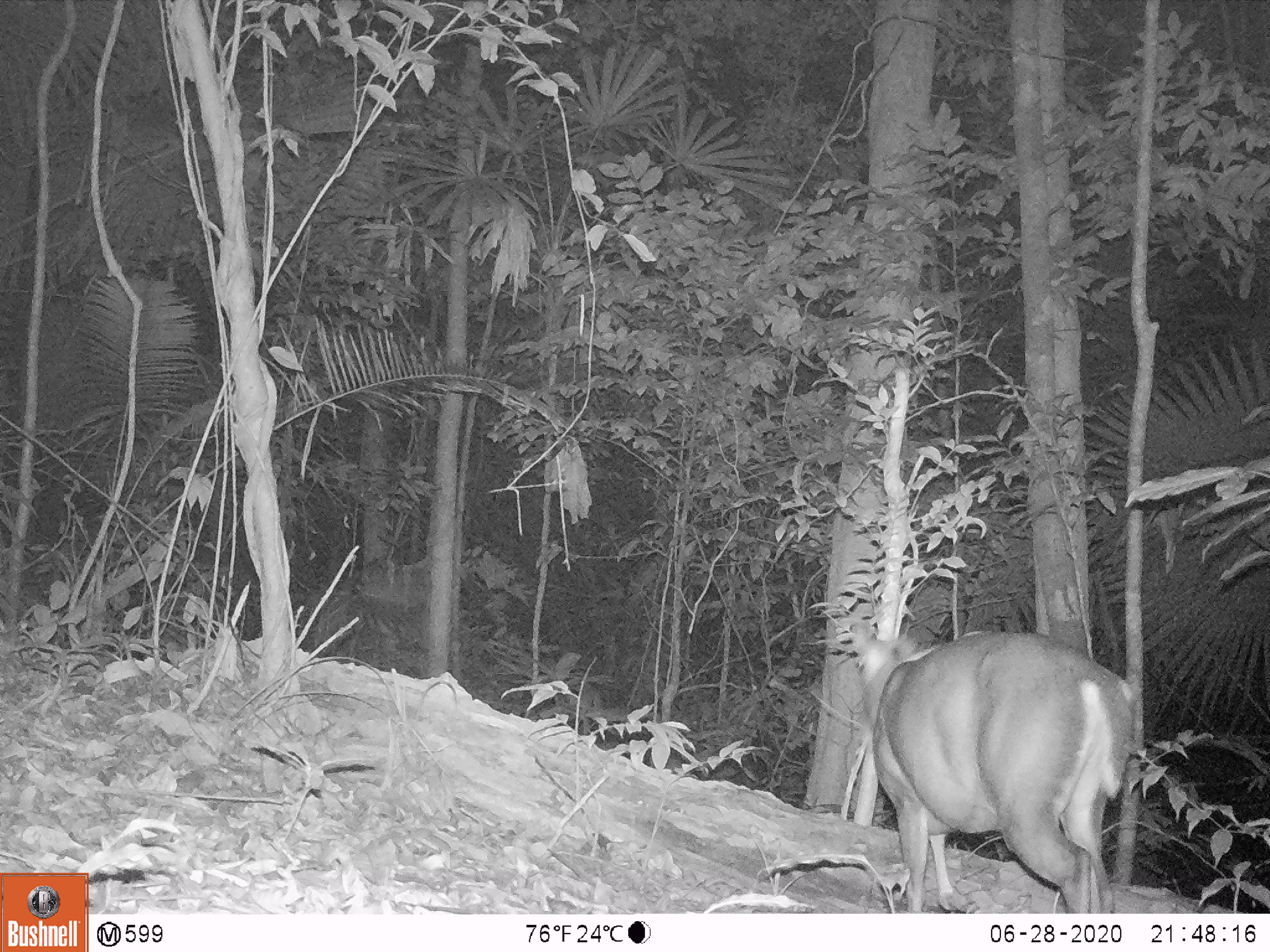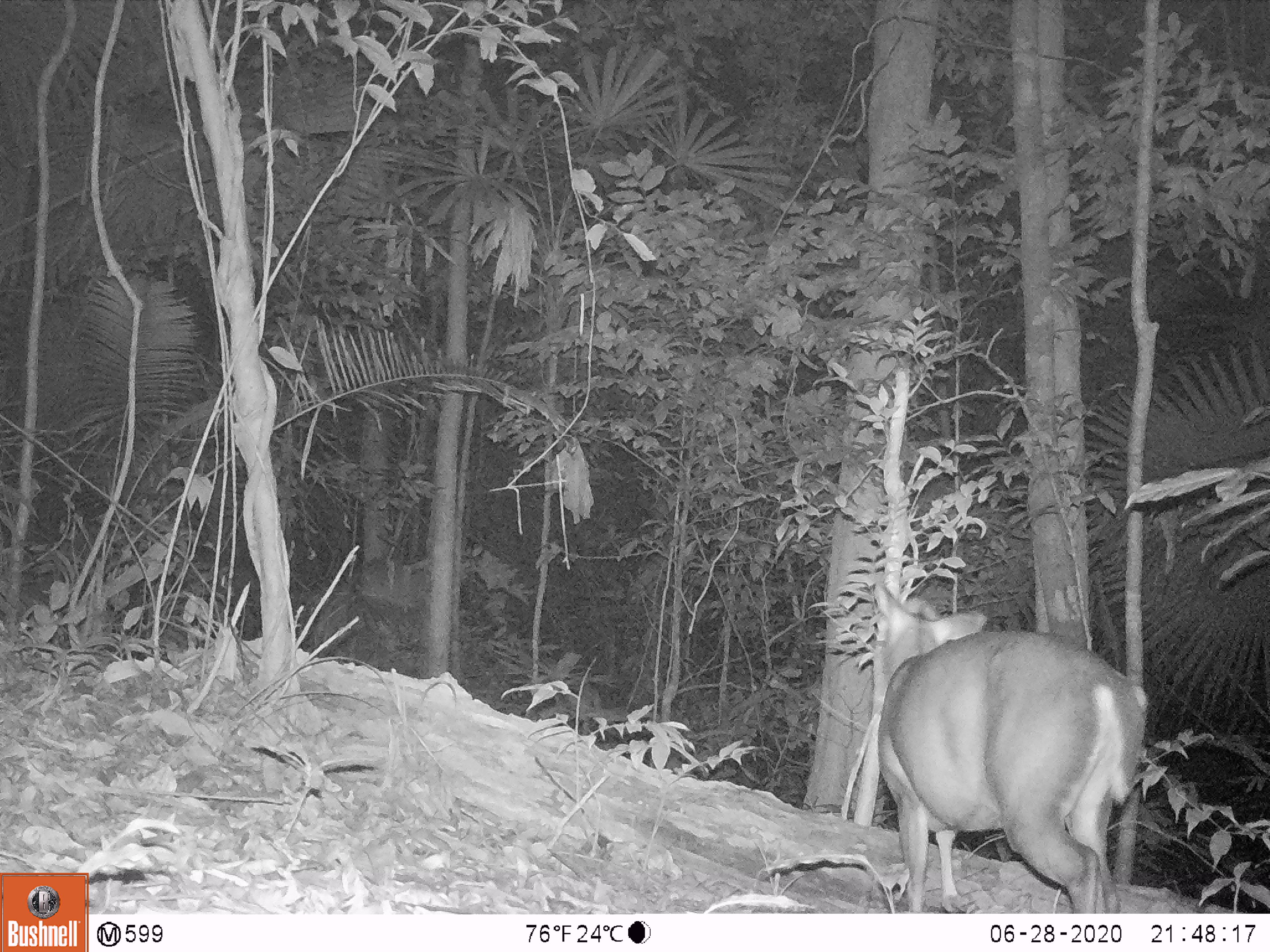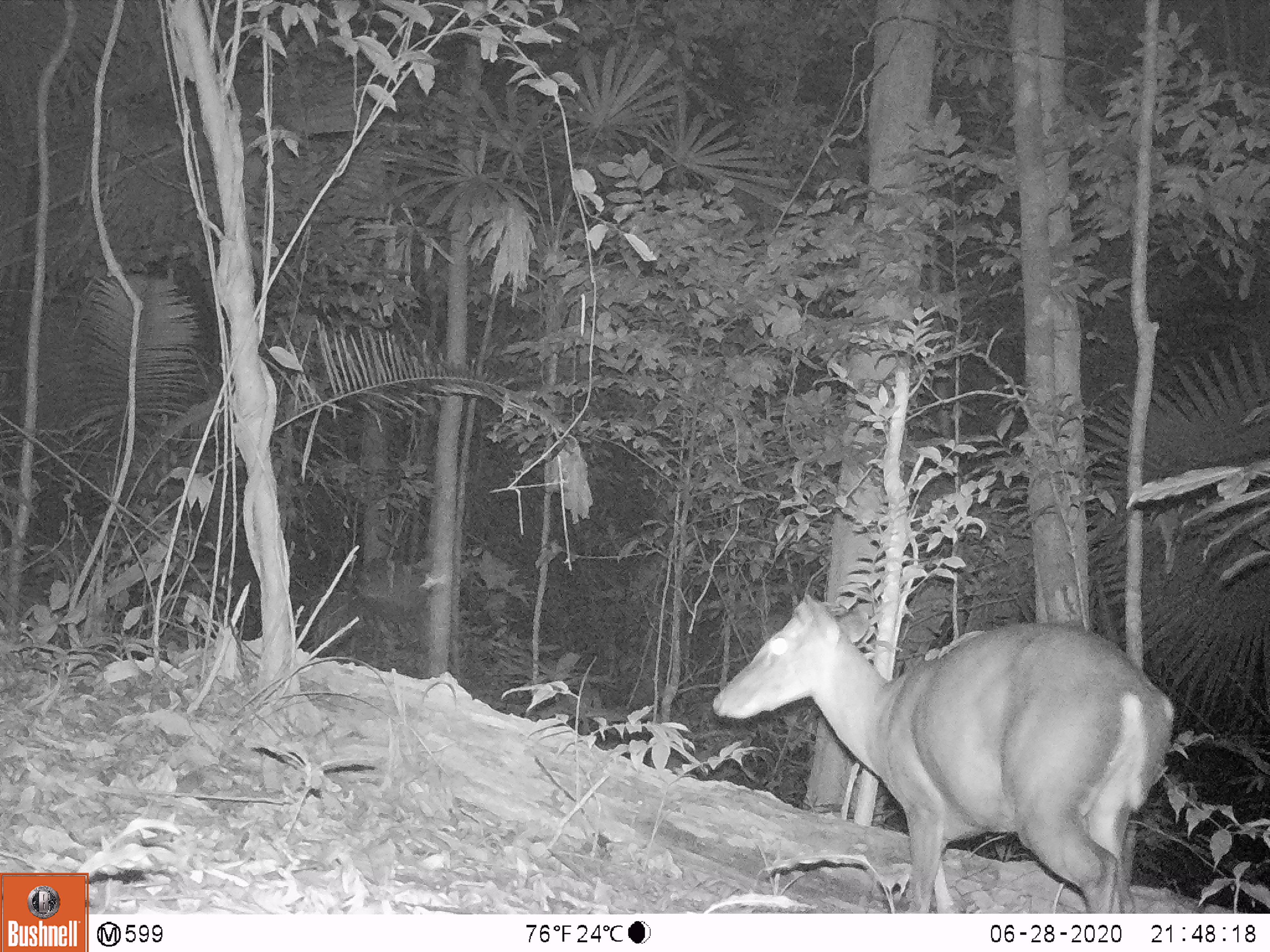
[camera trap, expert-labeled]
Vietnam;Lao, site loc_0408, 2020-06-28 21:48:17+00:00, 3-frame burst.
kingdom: Animalia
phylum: Chordata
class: Mammalia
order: Artiodactyla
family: Cervidae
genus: Muntiacus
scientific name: Muntiacus vuquangensis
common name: large-antlered muntjac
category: large antlered muntjac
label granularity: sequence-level